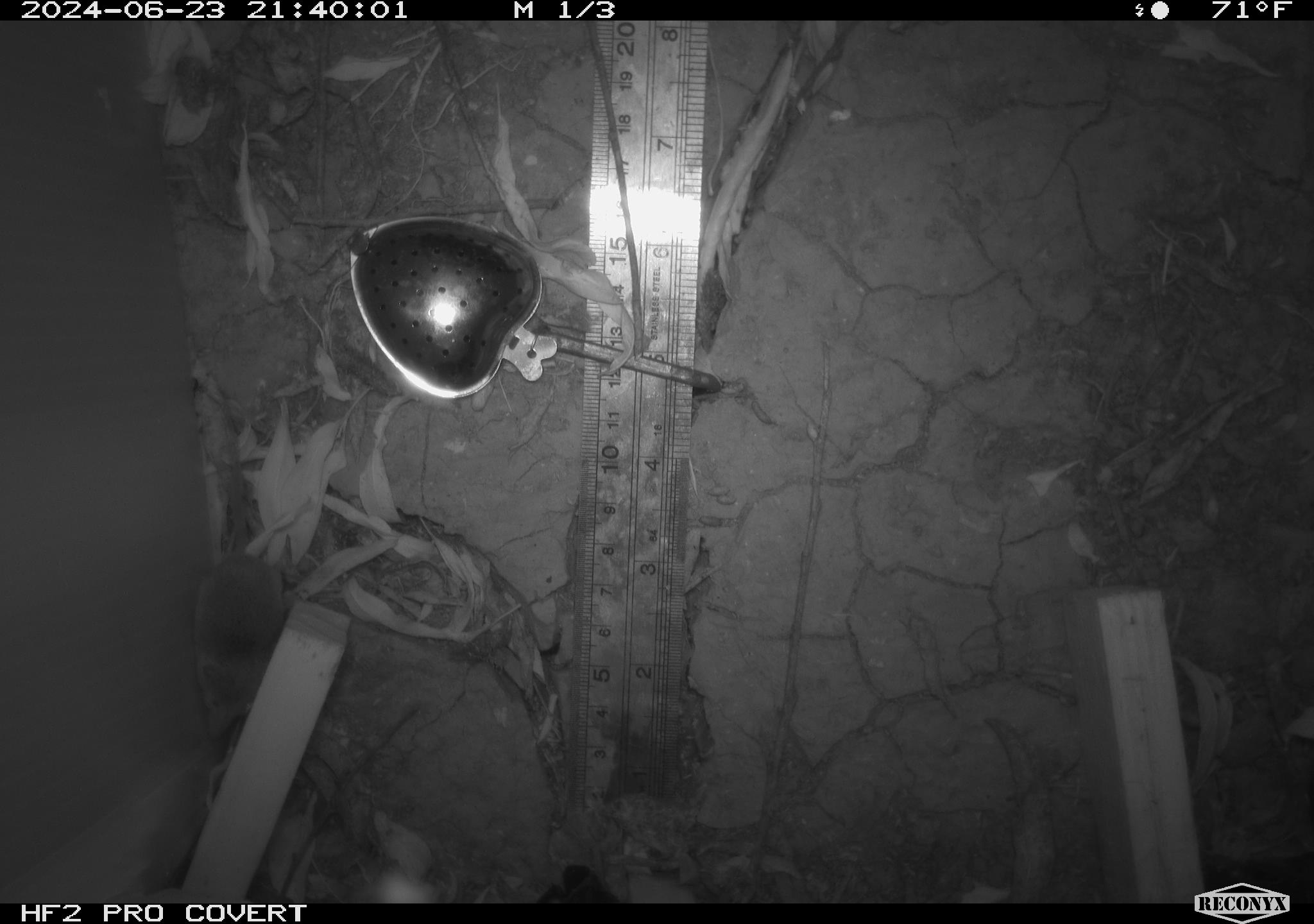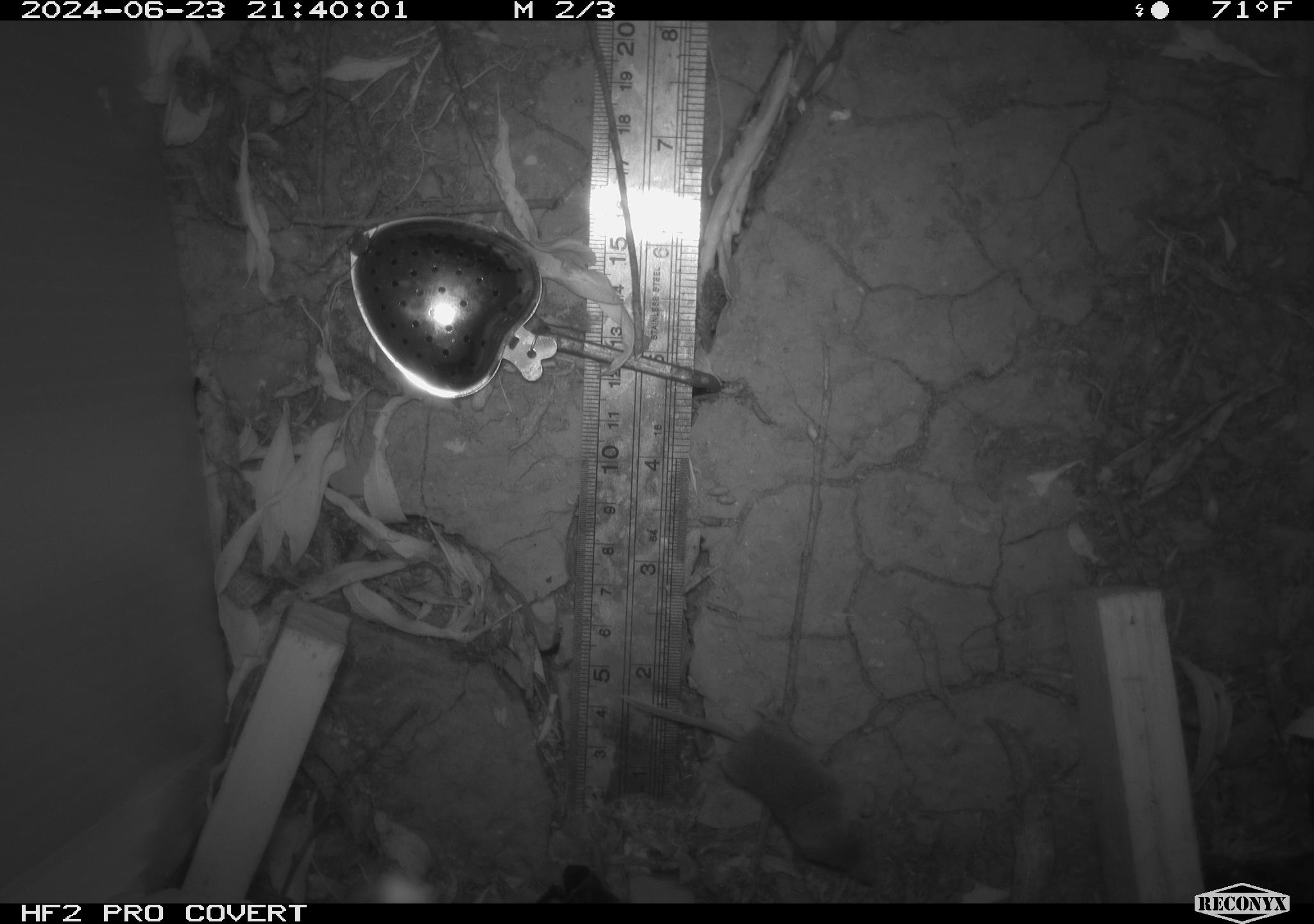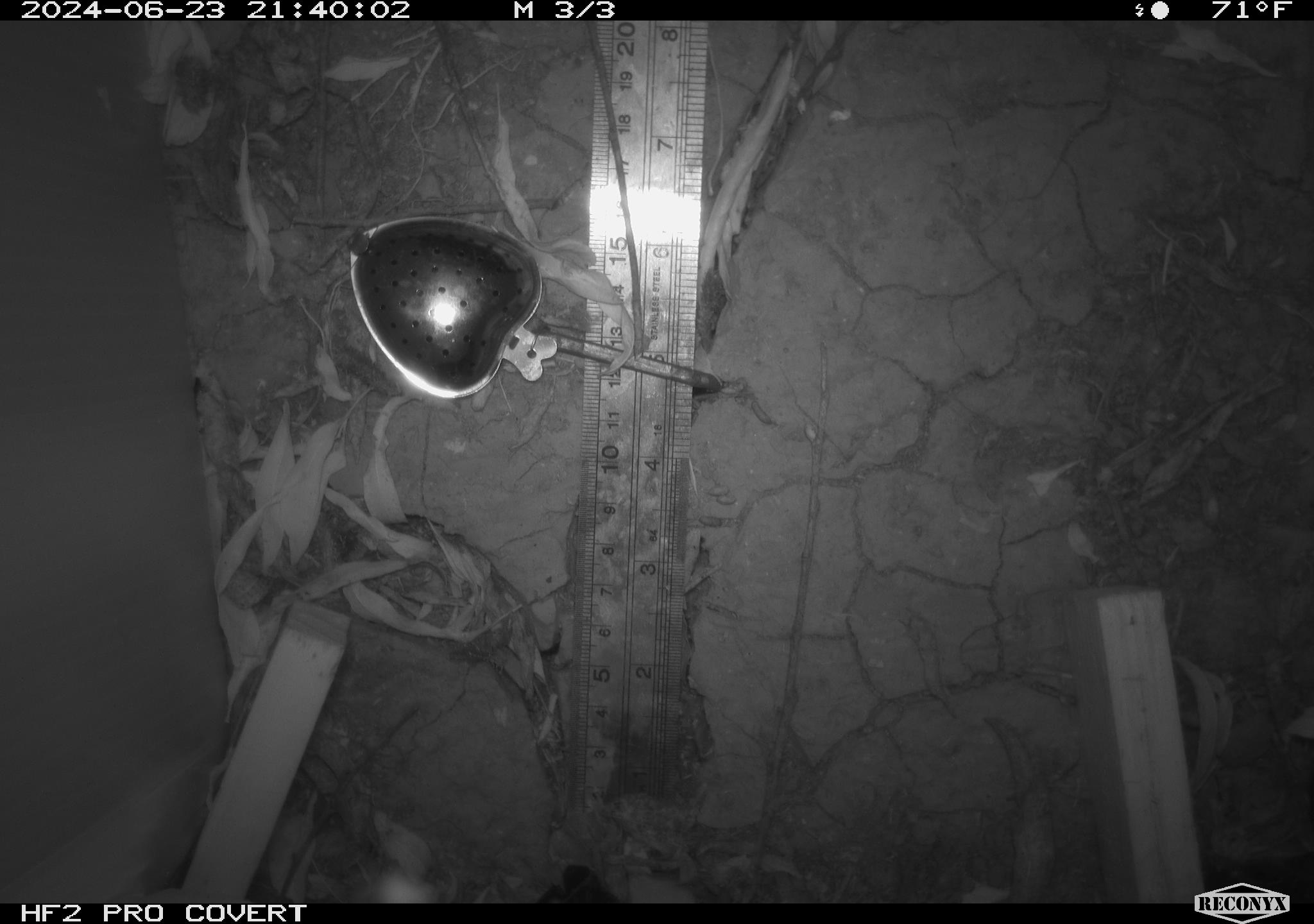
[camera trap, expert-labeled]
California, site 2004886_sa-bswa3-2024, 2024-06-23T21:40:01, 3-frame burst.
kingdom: Animalia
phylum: Chordata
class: Mammalia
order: Rodentia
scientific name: Rodentia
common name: mouse species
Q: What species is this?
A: Mouse species (Rodentia).